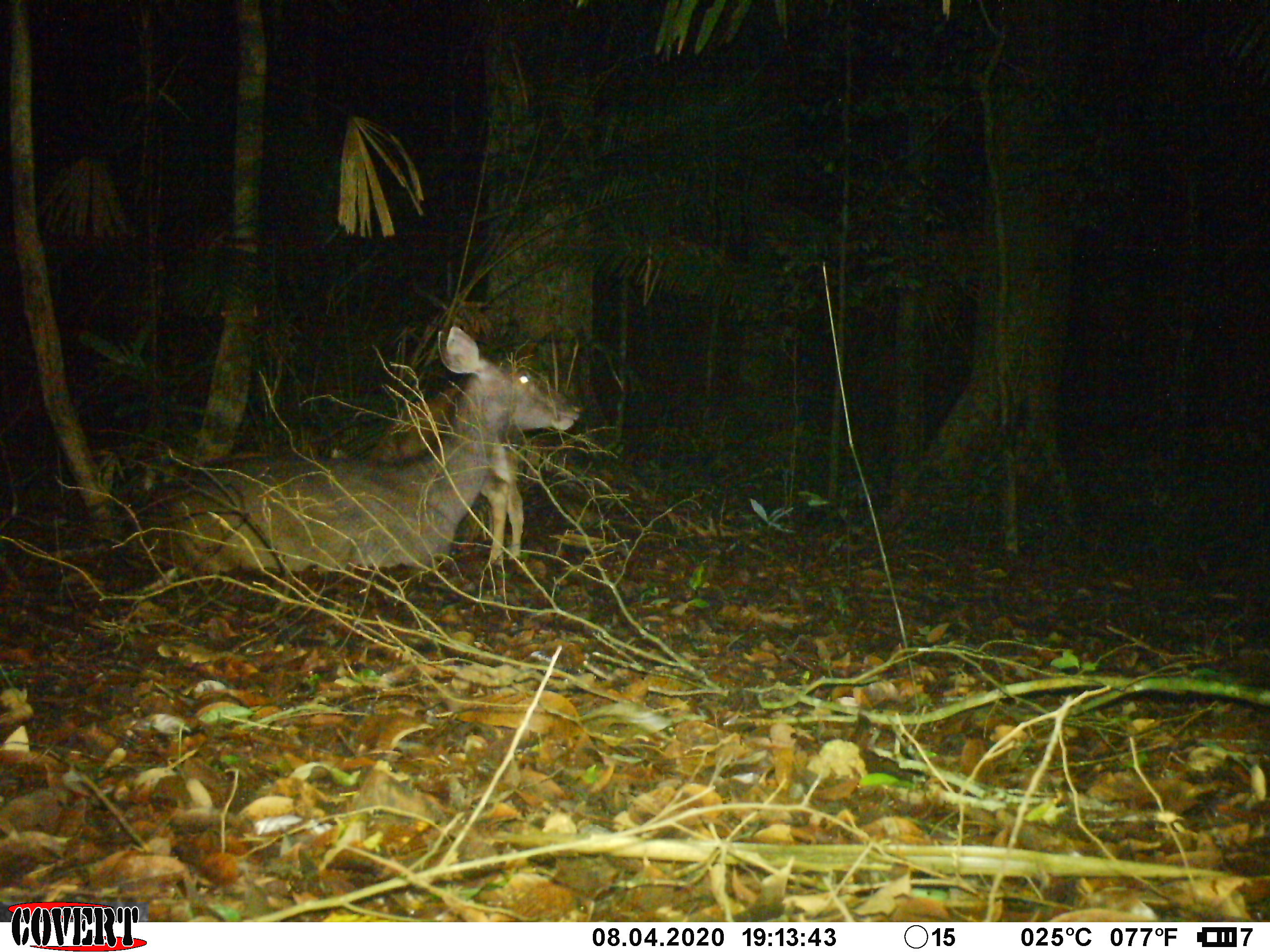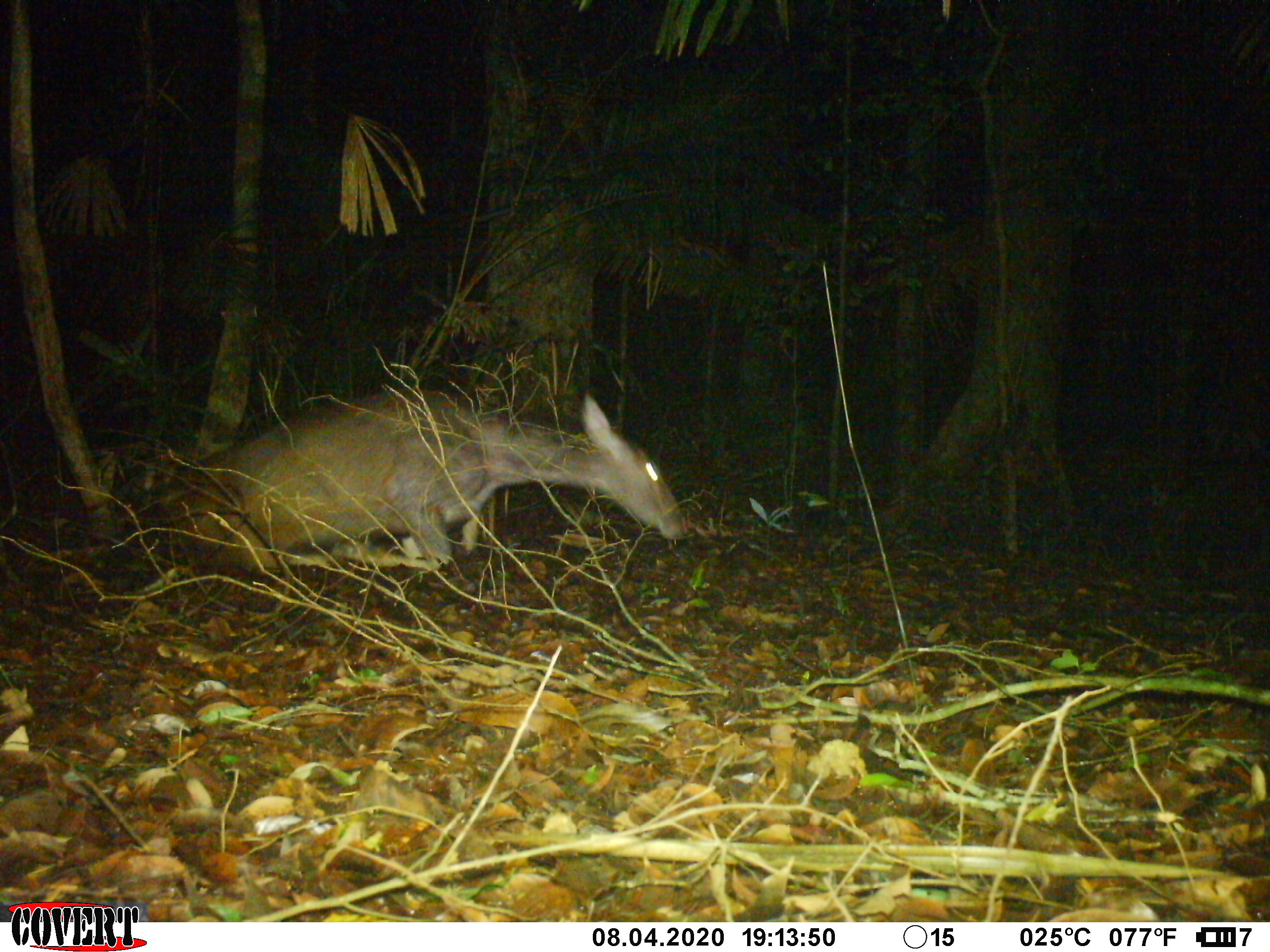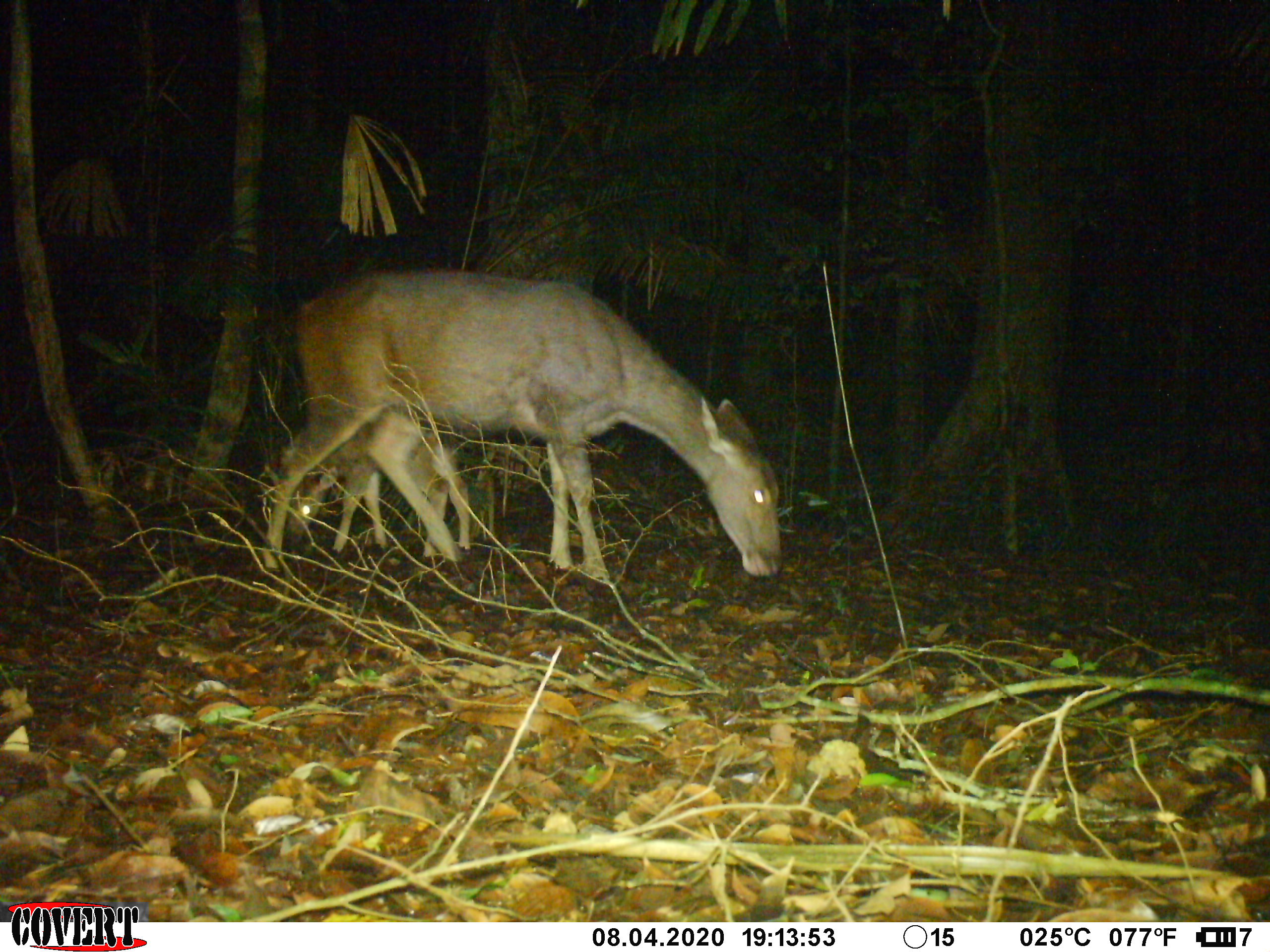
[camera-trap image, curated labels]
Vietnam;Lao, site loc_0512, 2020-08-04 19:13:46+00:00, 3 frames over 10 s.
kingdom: Animalia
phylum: Chordata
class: Mammalia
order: Artiodactyla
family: Cervidae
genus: Rusa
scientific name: Rusa unicolor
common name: sambar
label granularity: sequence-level